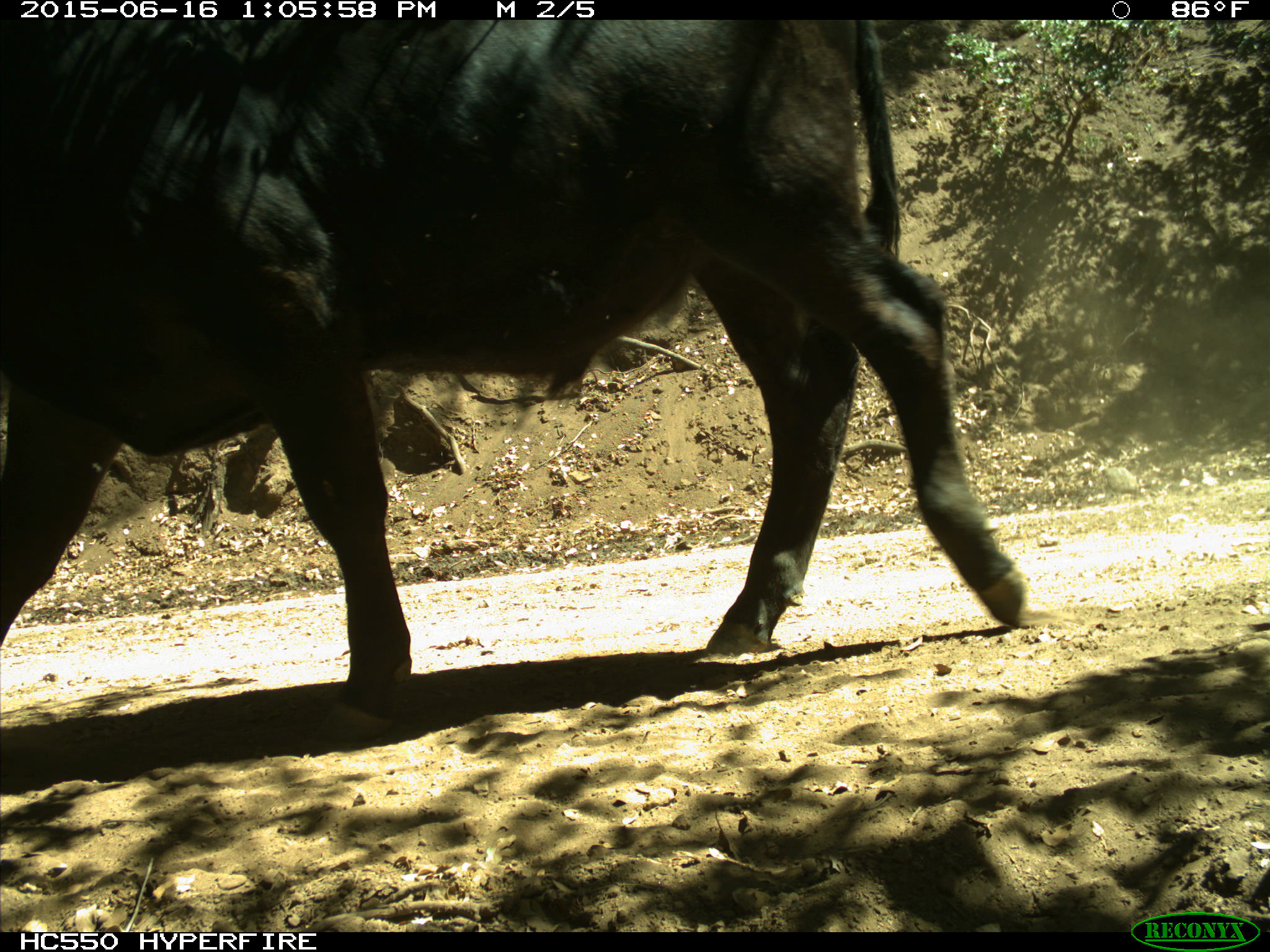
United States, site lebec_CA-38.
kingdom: Animalia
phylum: Chordata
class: Mammalia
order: Artiodactyla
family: Bovidae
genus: Bos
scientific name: Bos taurus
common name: domestic cow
Bos taurus (domestic cow).